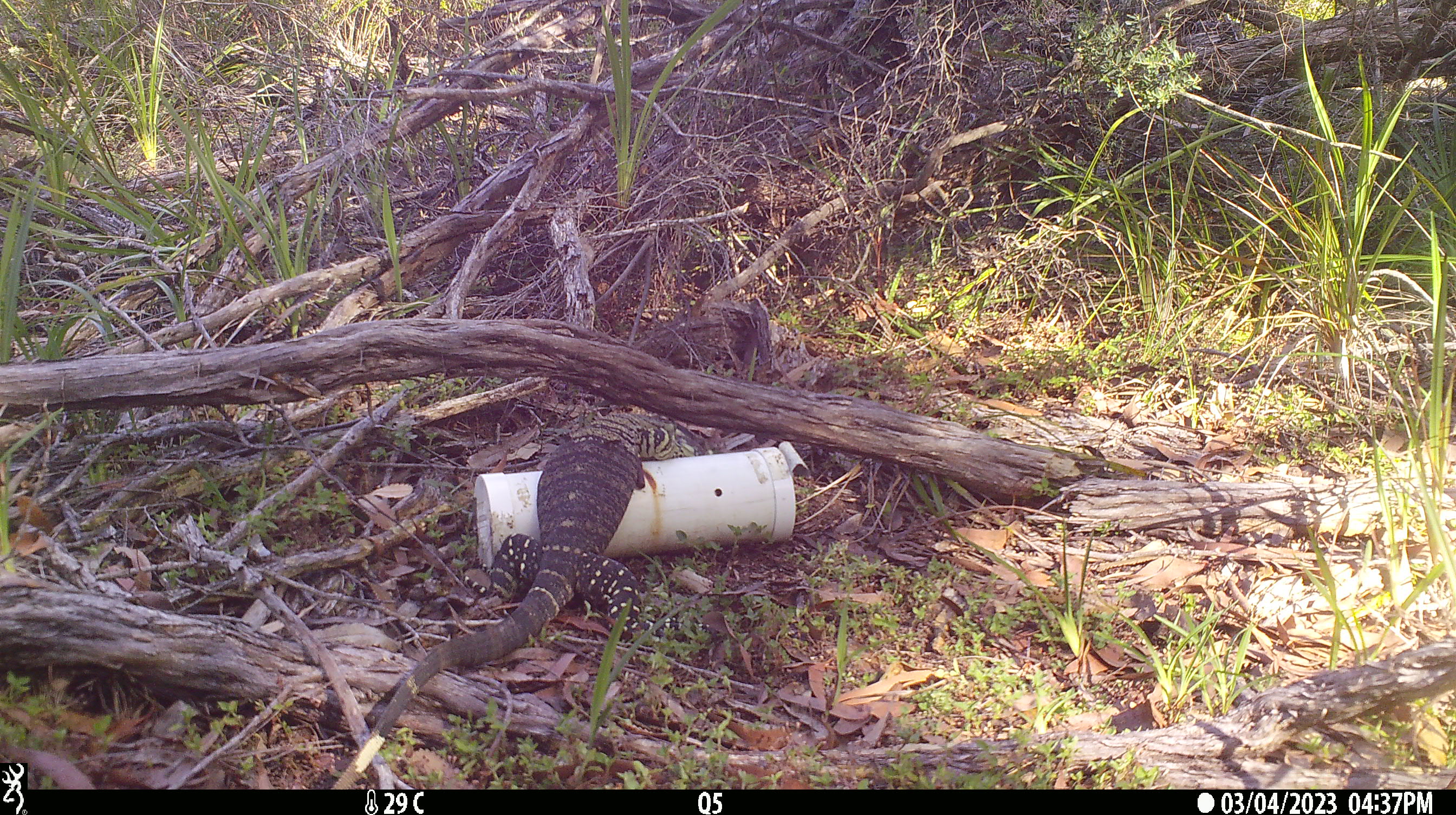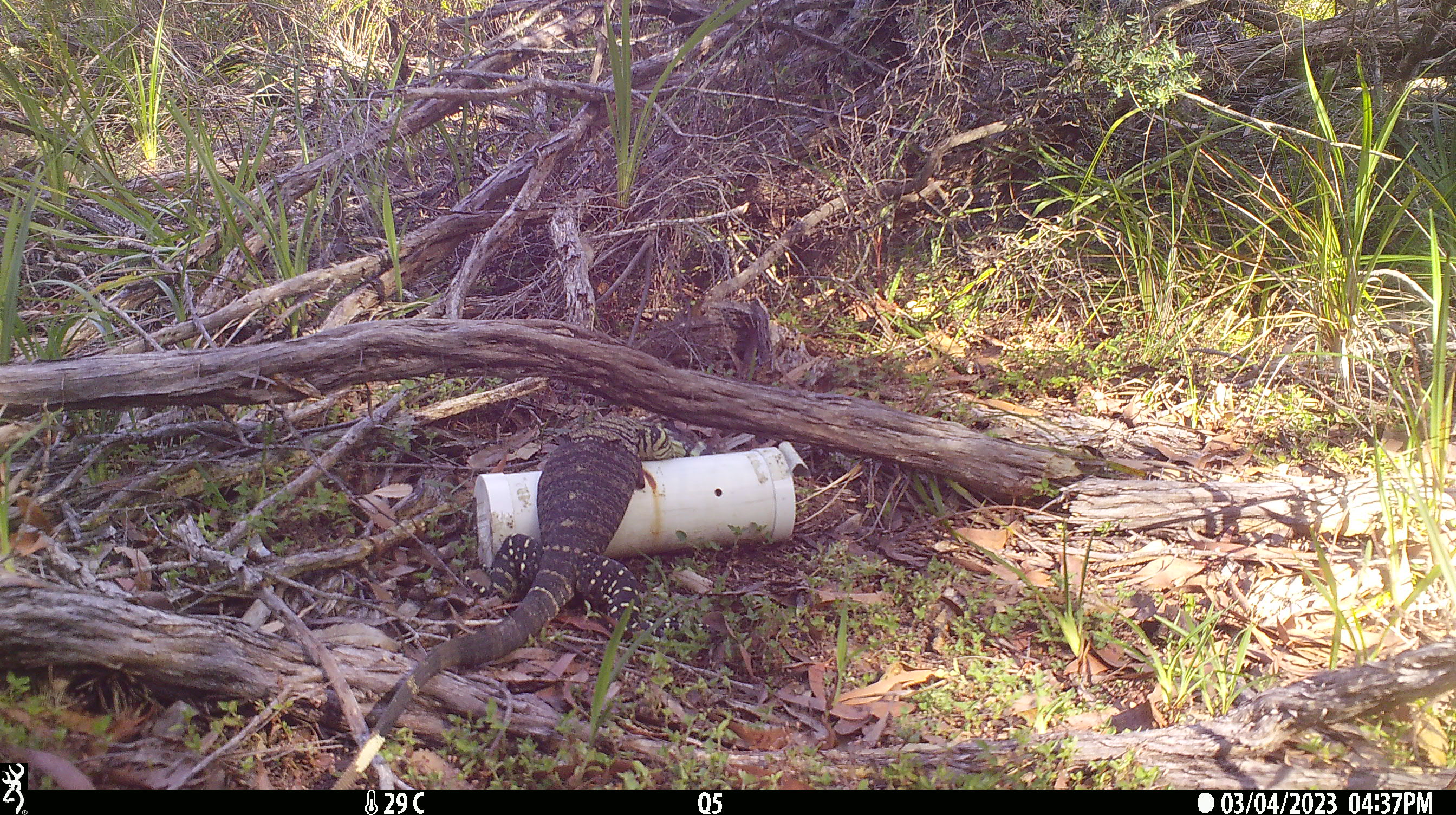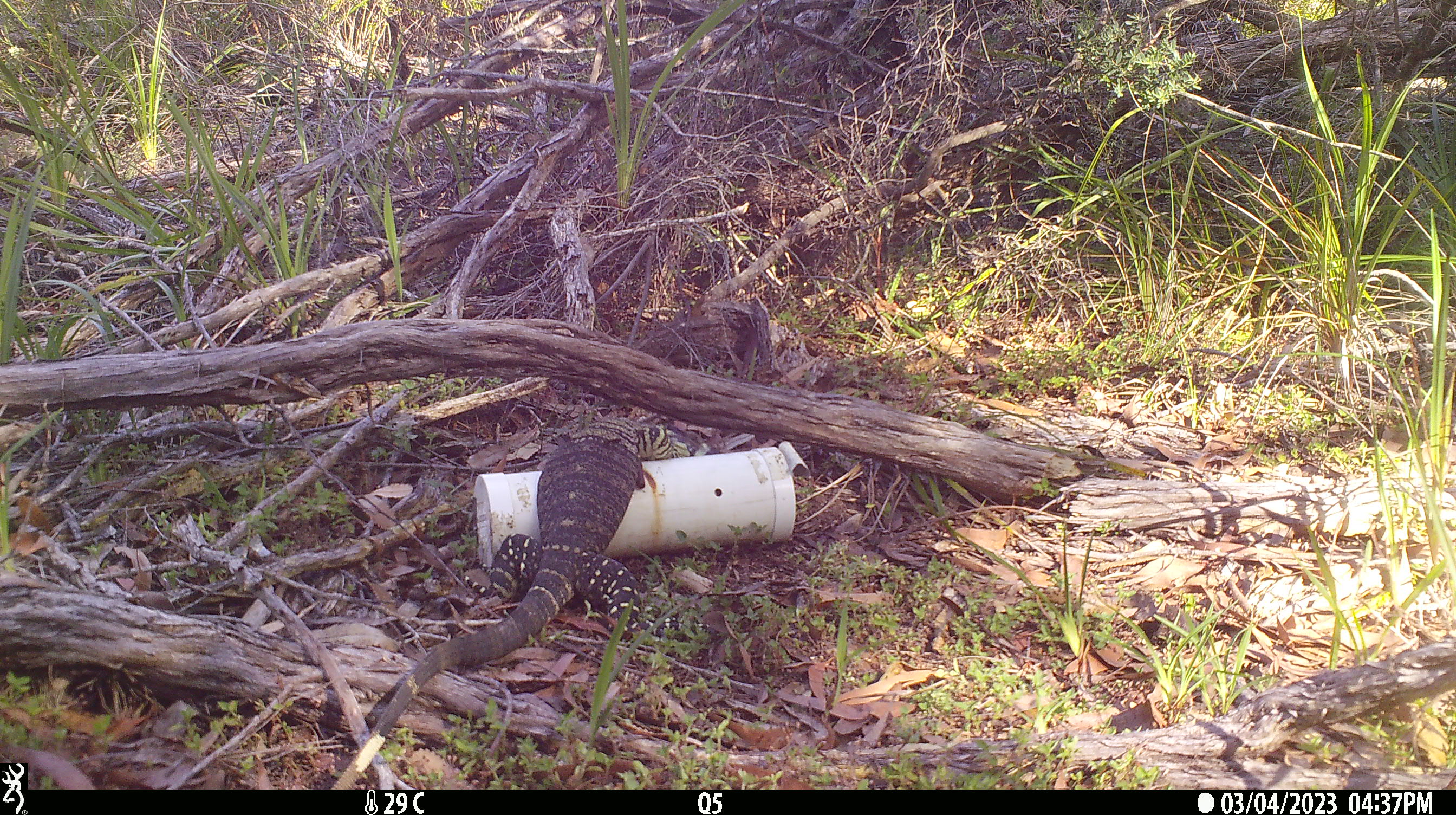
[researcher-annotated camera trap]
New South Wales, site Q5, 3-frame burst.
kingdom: Animalia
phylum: Chordata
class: Reptilia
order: Squamata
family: Varanidae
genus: Varanus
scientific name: Varanus varius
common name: lace monitor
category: goanna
Goanna (lace monitor) (Varanus varius).